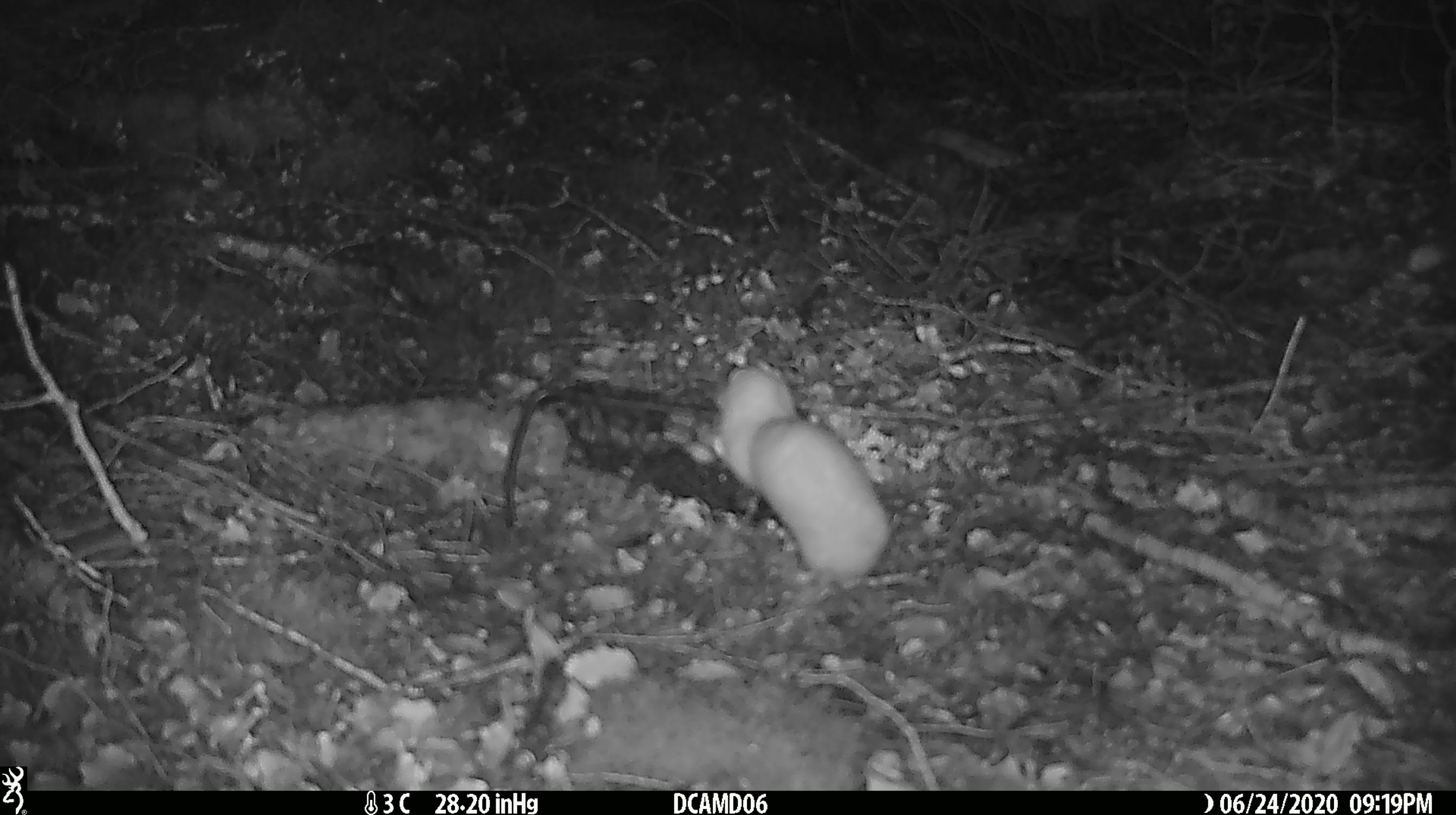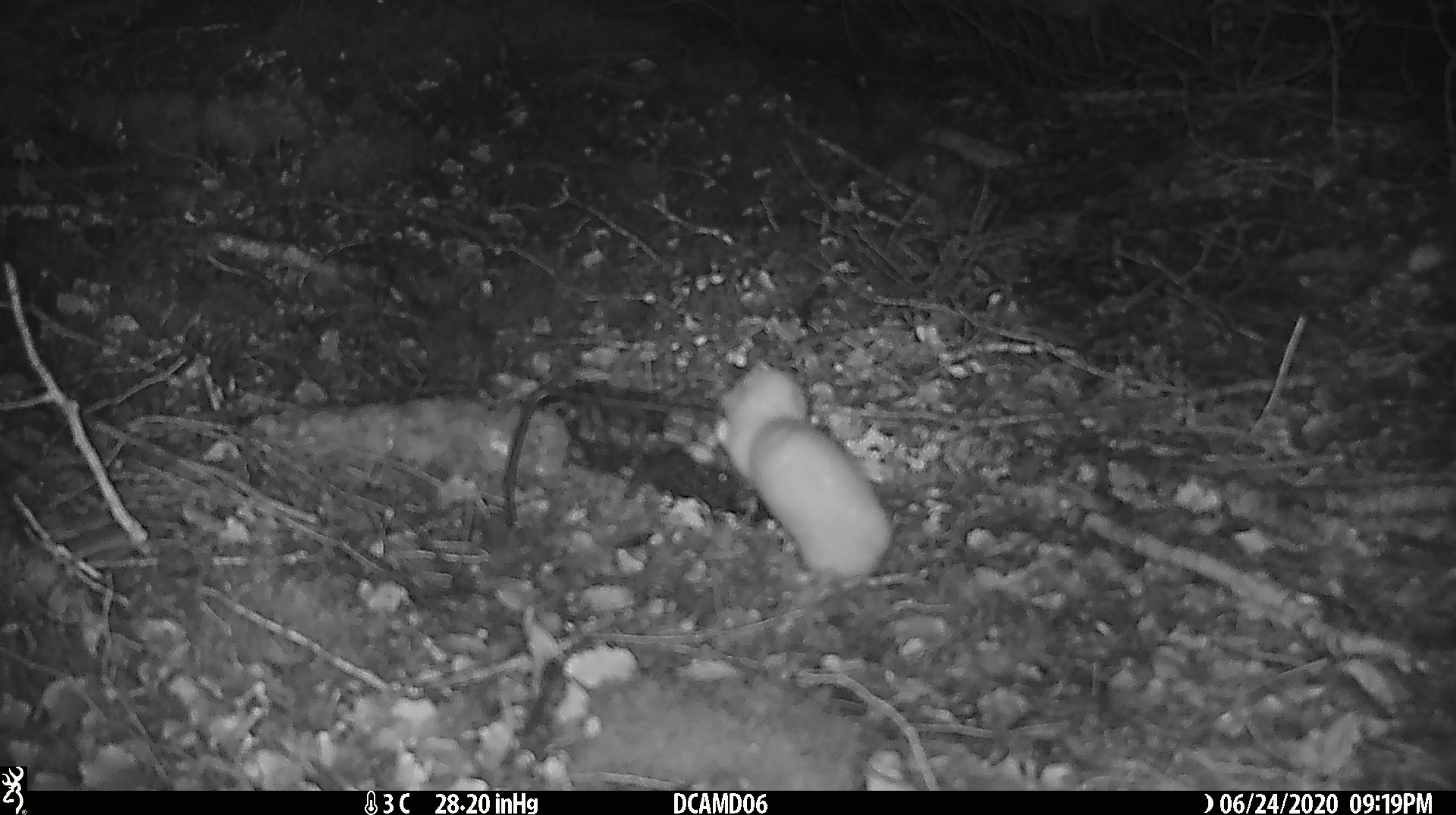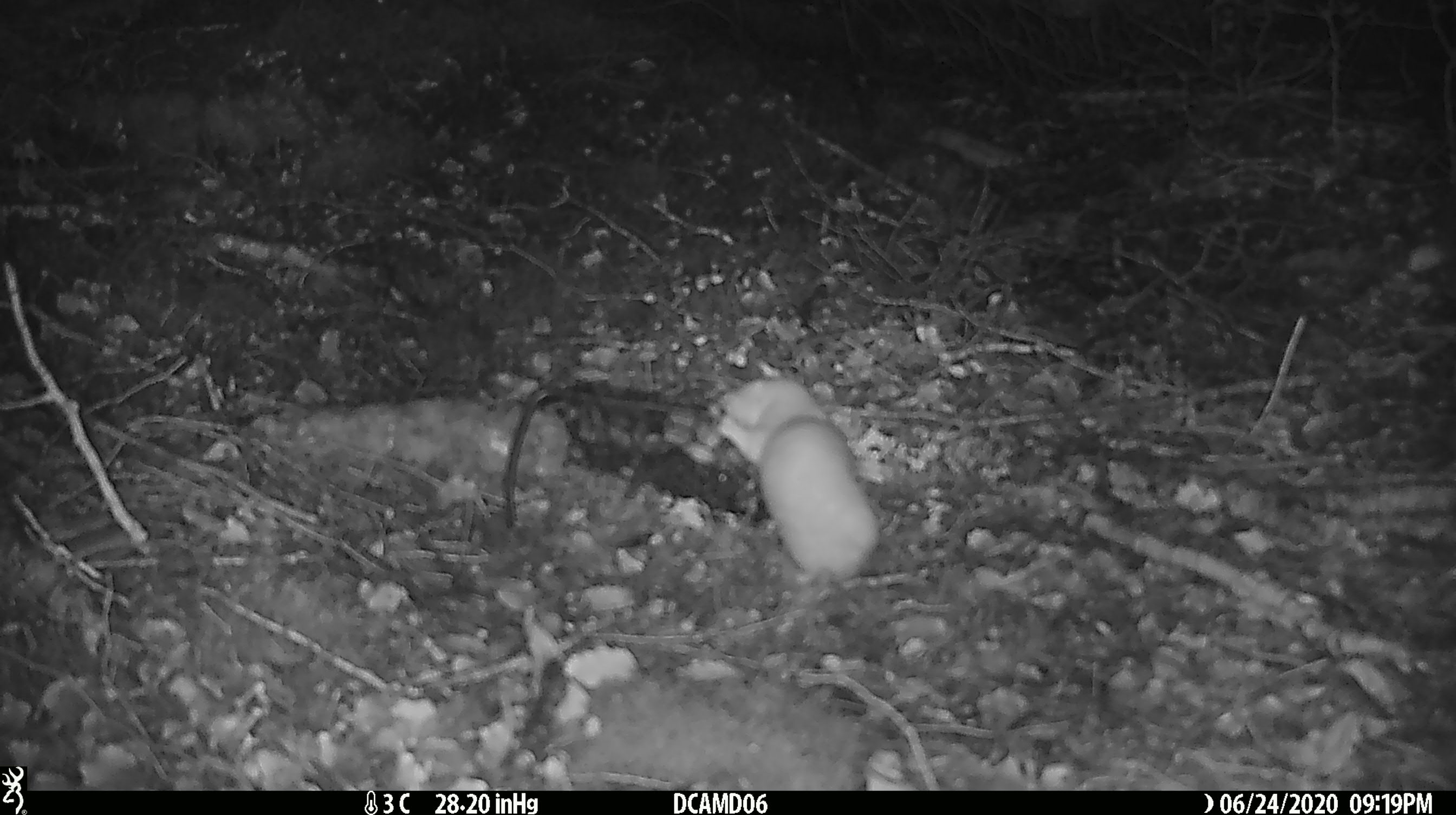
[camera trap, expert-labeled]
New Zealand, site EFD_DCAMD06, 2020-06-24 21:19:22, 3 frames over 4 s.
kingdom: Animalia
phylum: Chordata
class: Mammalia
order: Carnivora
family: Mustelidae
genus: Mustela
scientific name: Mustela nivalis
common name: least weasel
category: weasel